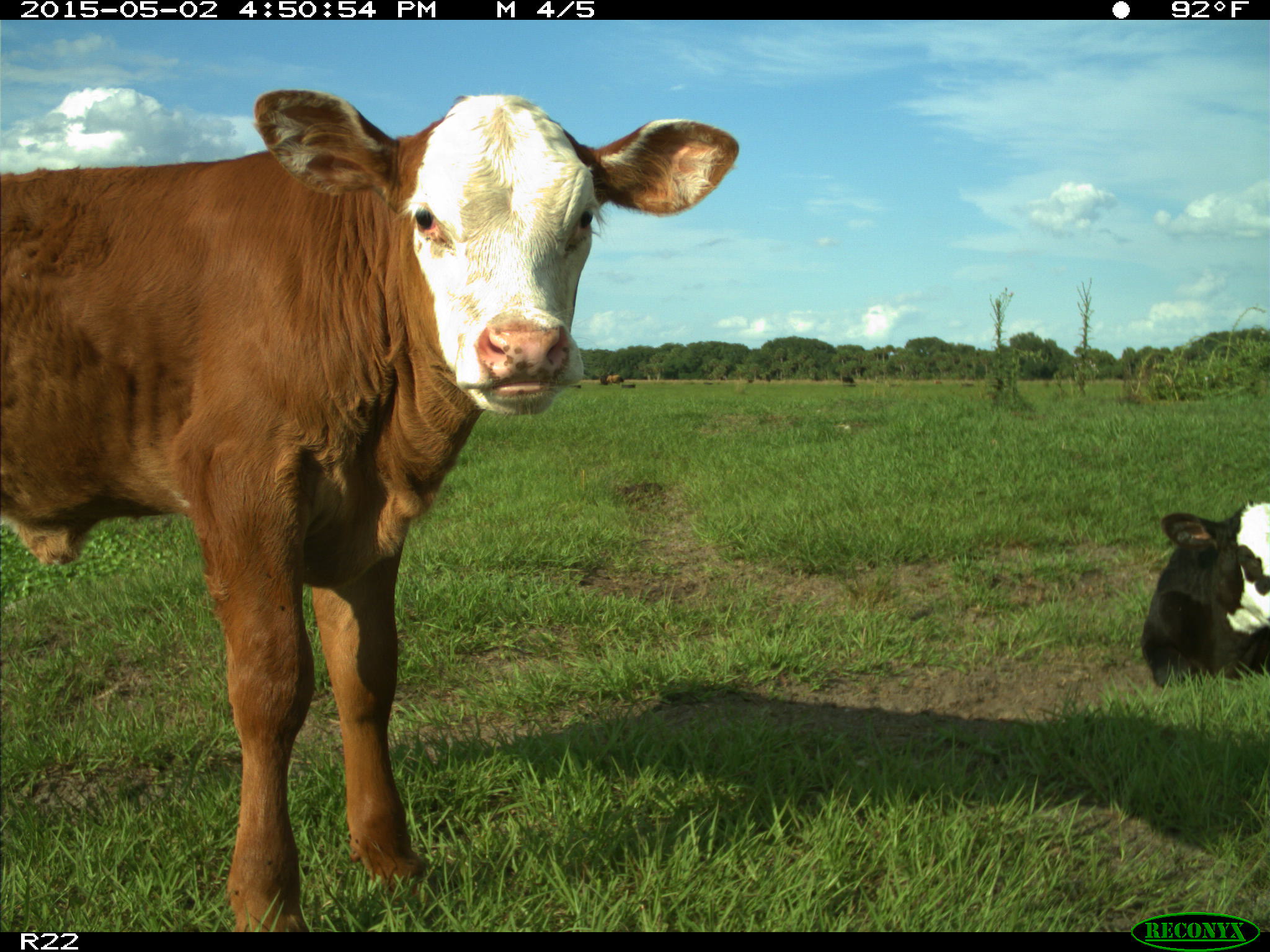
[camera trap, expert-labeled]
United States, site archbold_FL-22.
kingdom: Animalia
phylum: Chordata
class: Mammalia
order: Artiodactyla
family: Bovidae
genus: Bos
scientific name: Bos taurus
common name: domestic cow